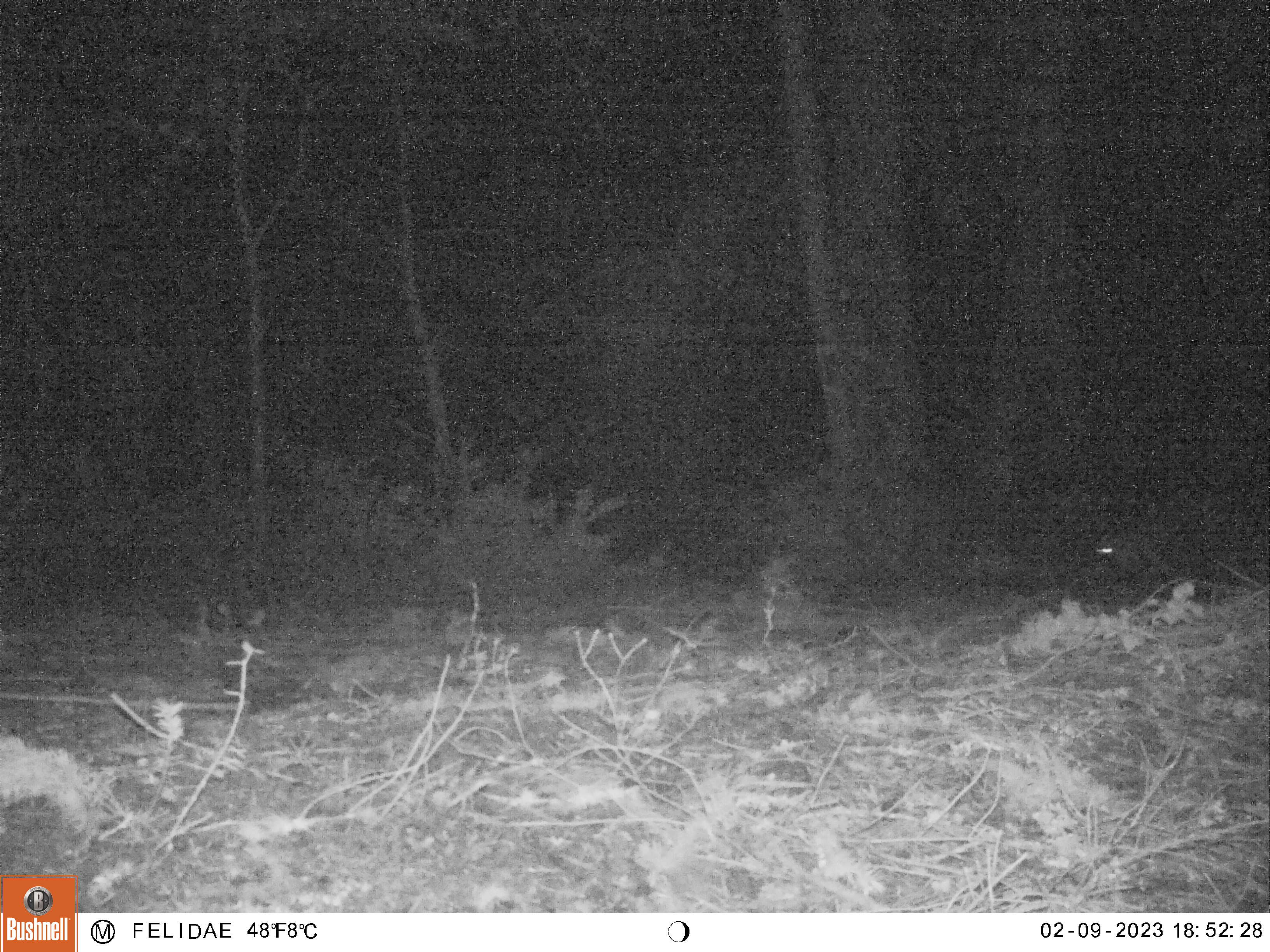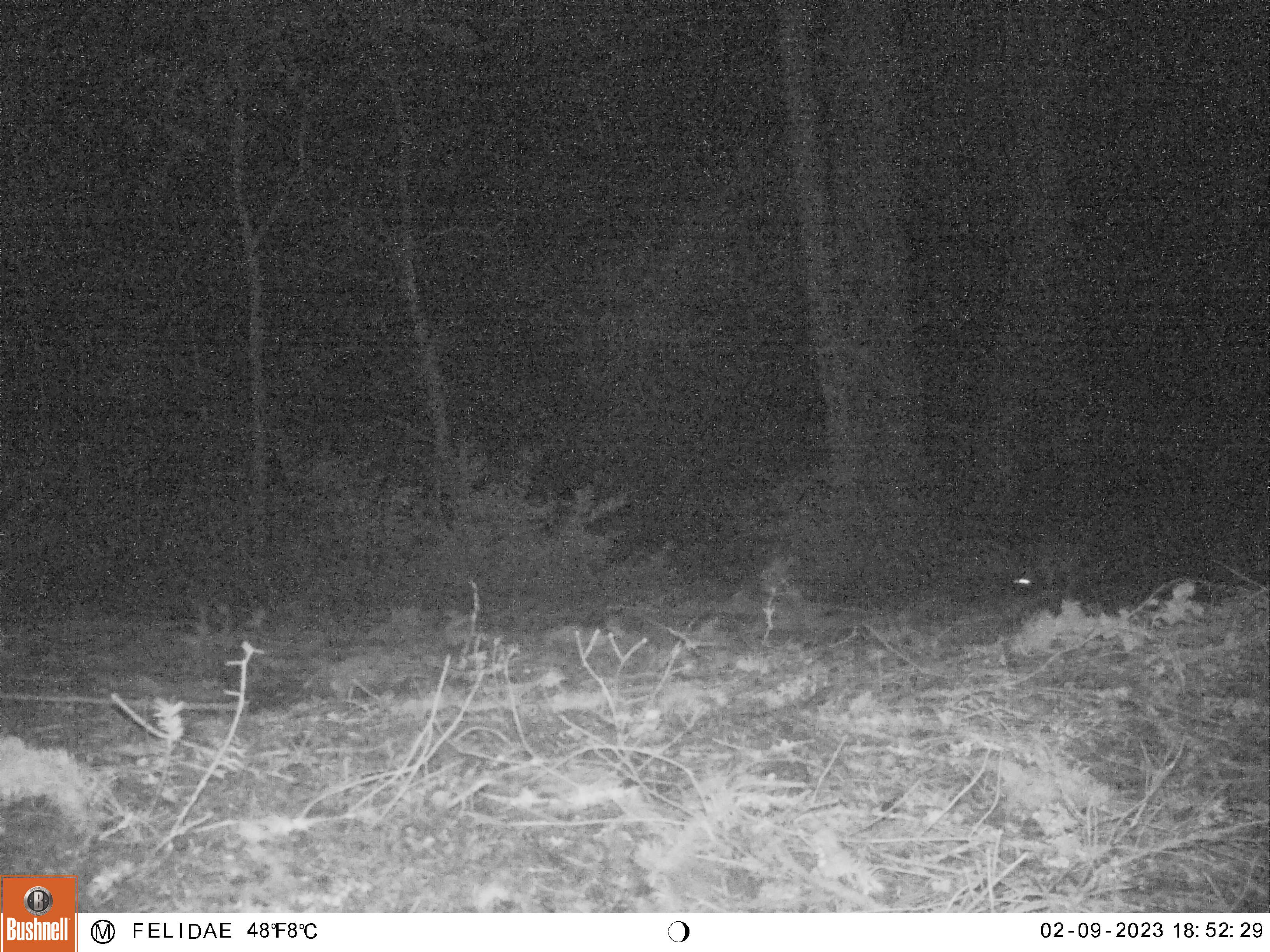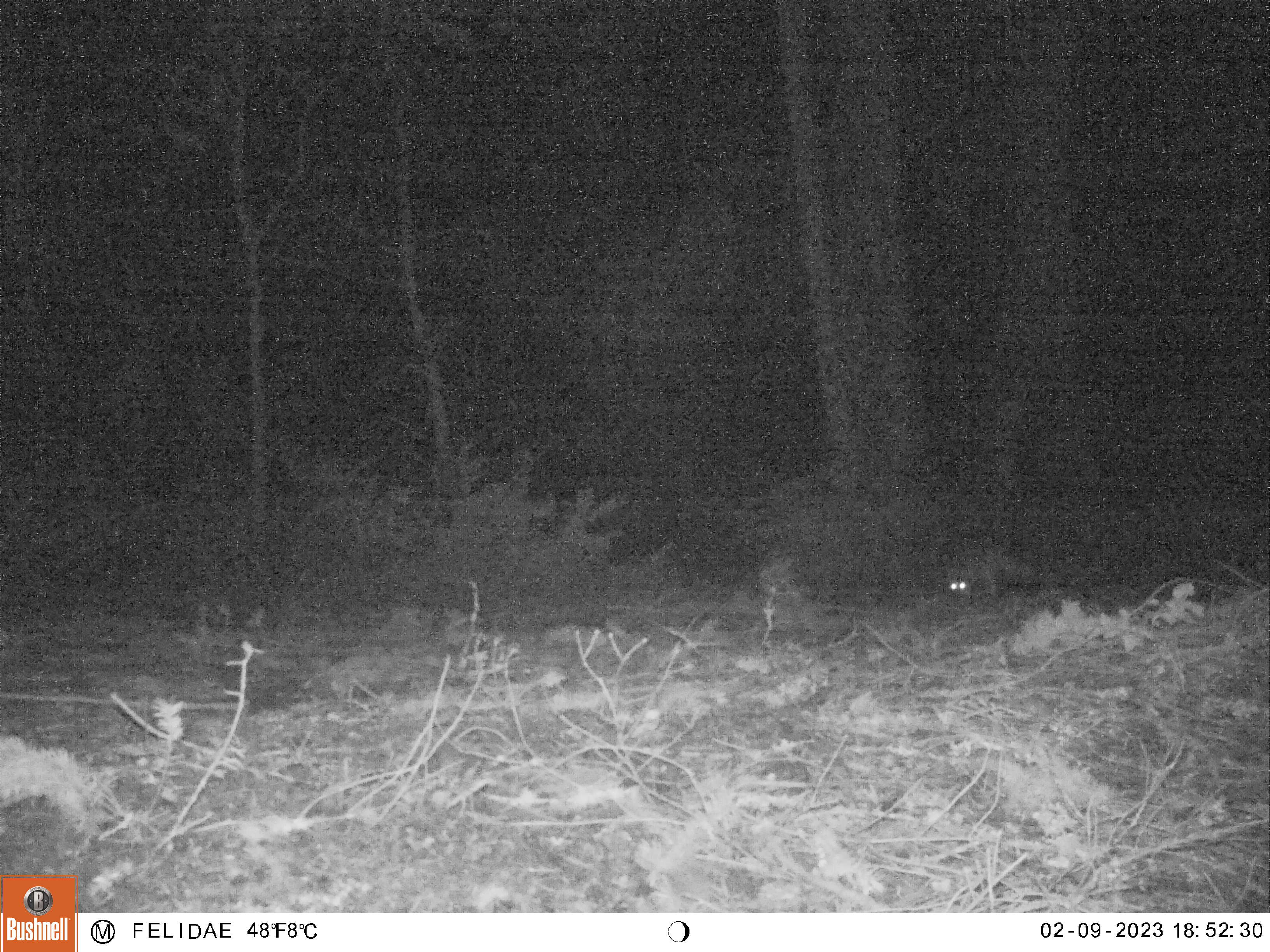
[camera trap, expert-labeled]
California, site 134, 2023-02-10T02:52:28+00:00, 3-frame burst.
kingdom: Animalia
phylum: Chordata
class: Mammalia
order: Carnivora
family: Canidae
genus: Urocyon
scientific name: Urocyon cinereoargenteus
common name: gray fox